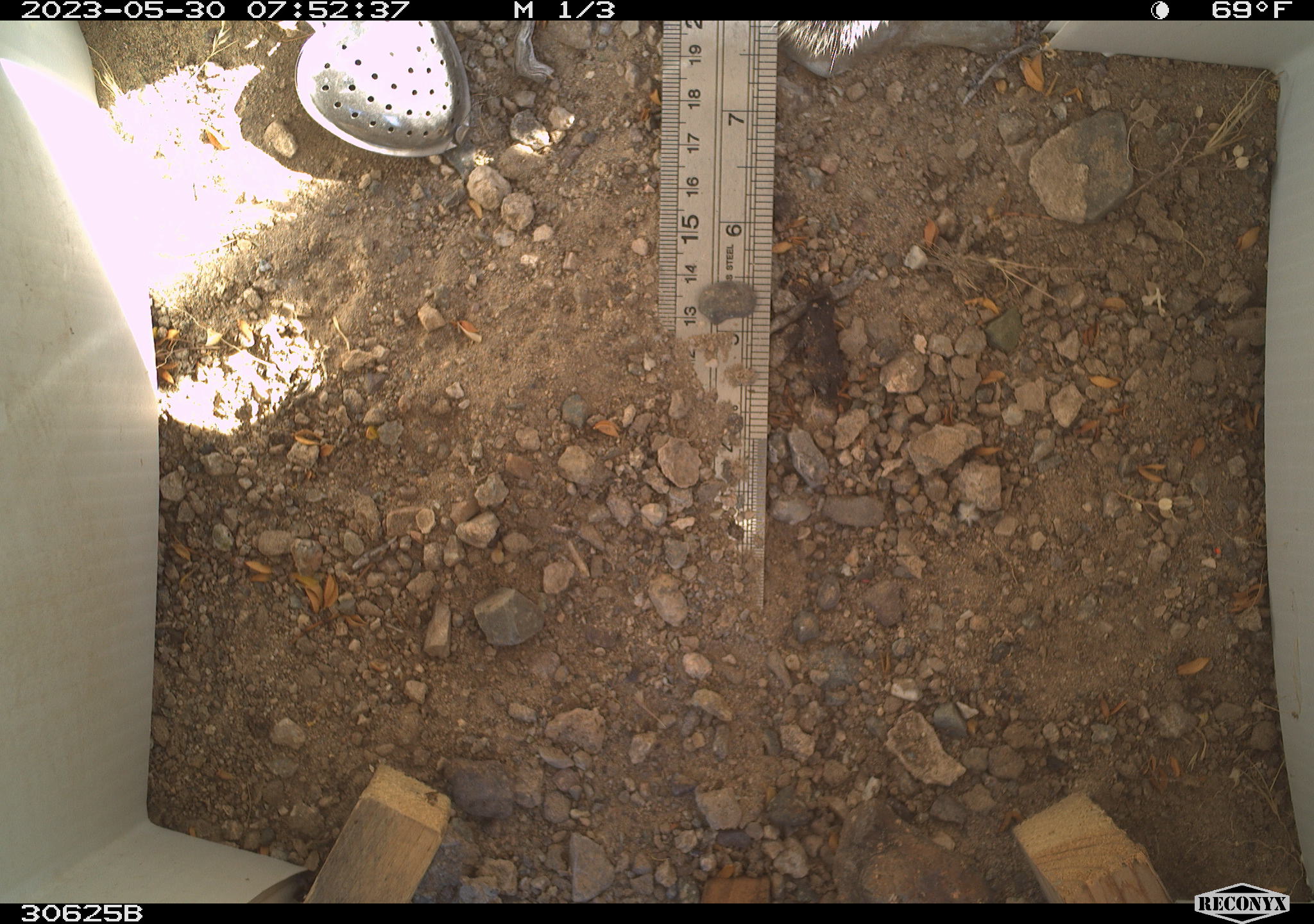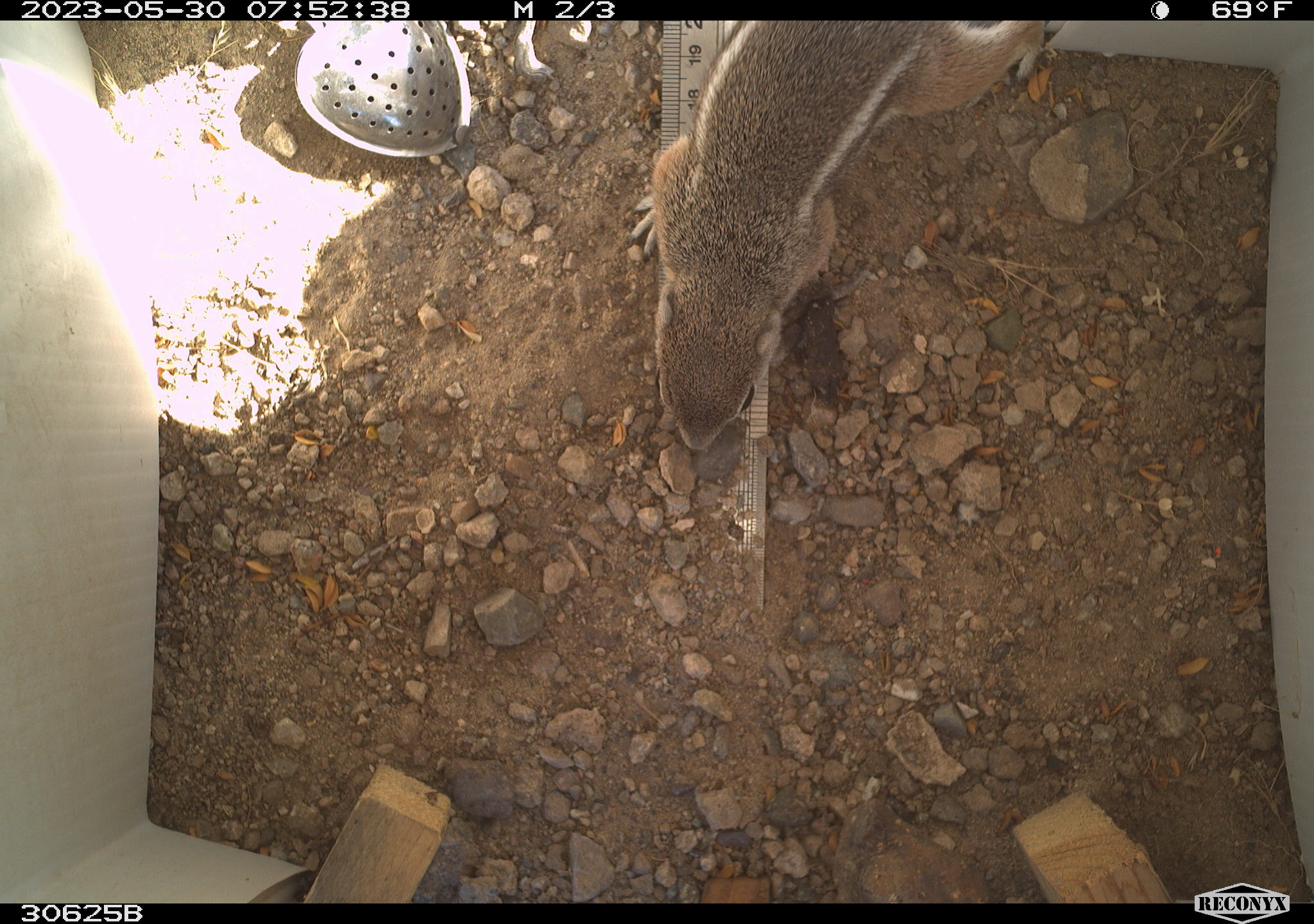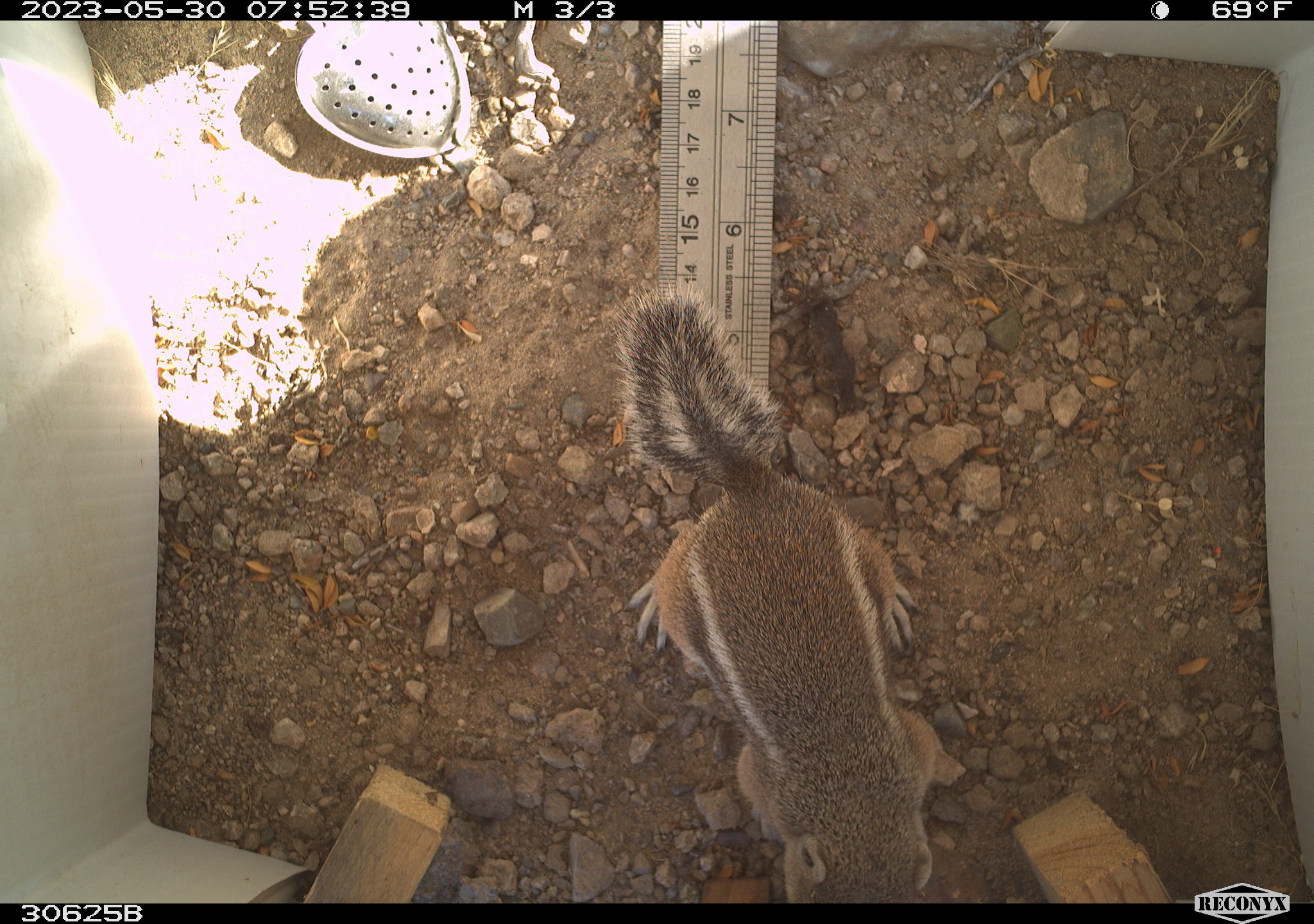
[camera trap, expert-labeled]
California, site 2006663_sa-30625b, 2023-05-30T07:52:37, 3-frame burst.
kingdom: Animalia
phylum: Chordata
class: Mammalia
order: Rodentia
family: Sciuridae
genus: Ammospermophilus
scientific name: Ammospermophilus leucurus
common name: white-tailed antelope squirrel